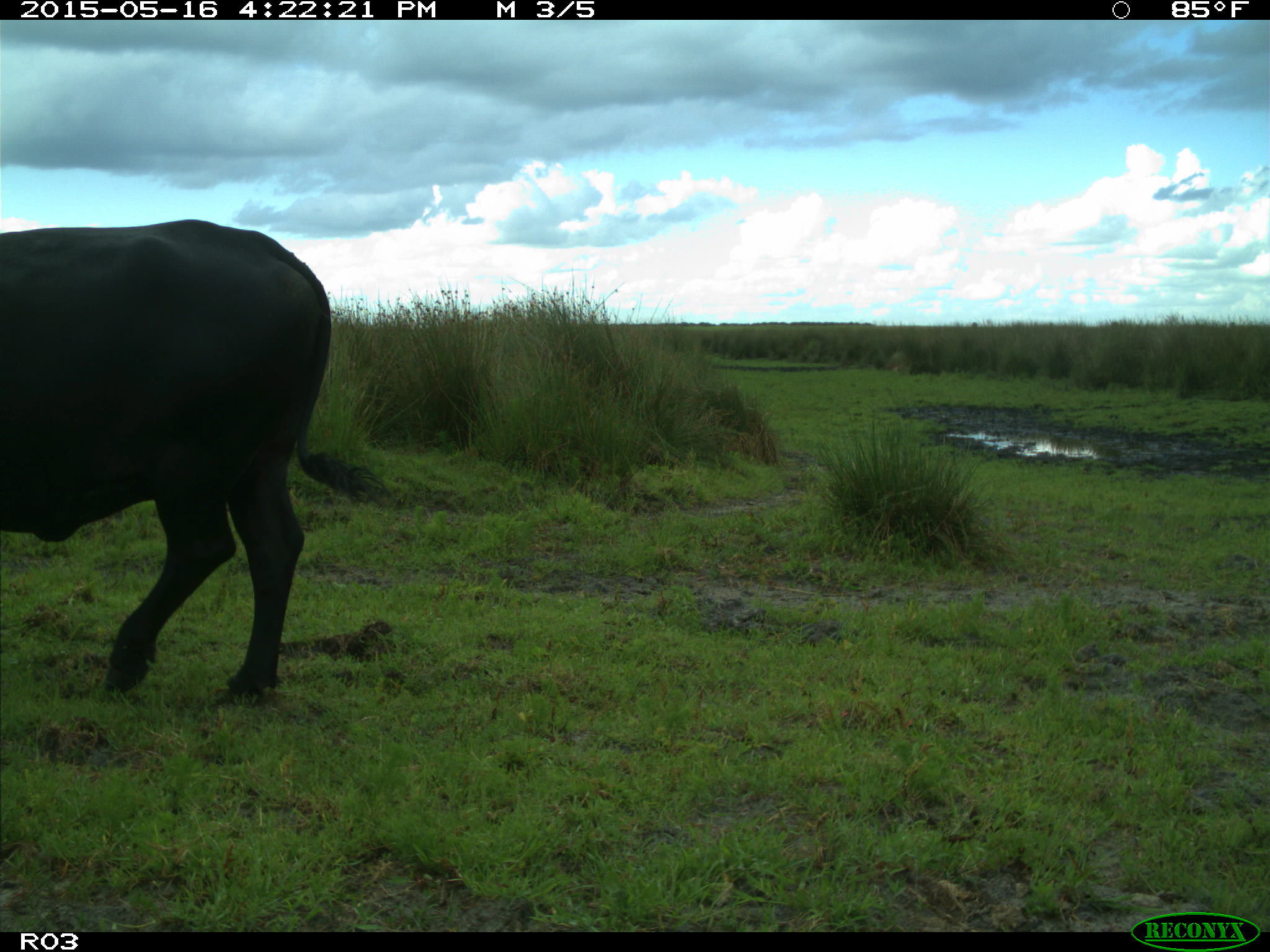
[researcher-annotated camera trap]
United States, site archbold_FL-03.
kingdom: Animalia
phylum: Chordata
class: Mammalia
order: Artiodactyla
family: Bovidae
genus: Bos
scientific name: Bos taurus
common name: domestic cow